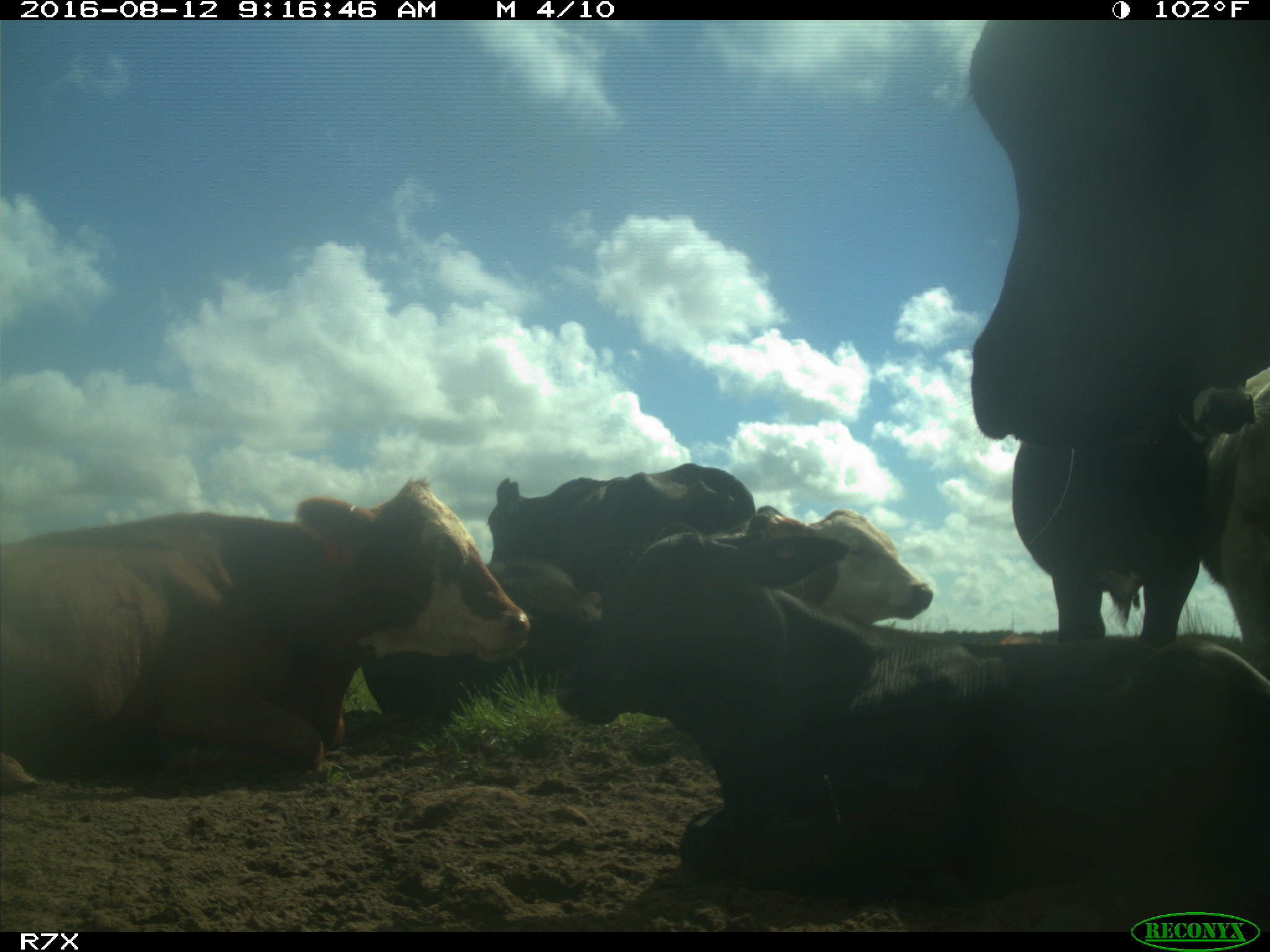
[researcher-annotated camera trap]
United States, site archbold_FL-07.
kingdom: Animalia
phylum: Chordata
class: Mammalia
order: Artiodactyla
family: Bovidae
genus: Bos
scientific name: Bos taurus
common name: domestic cow